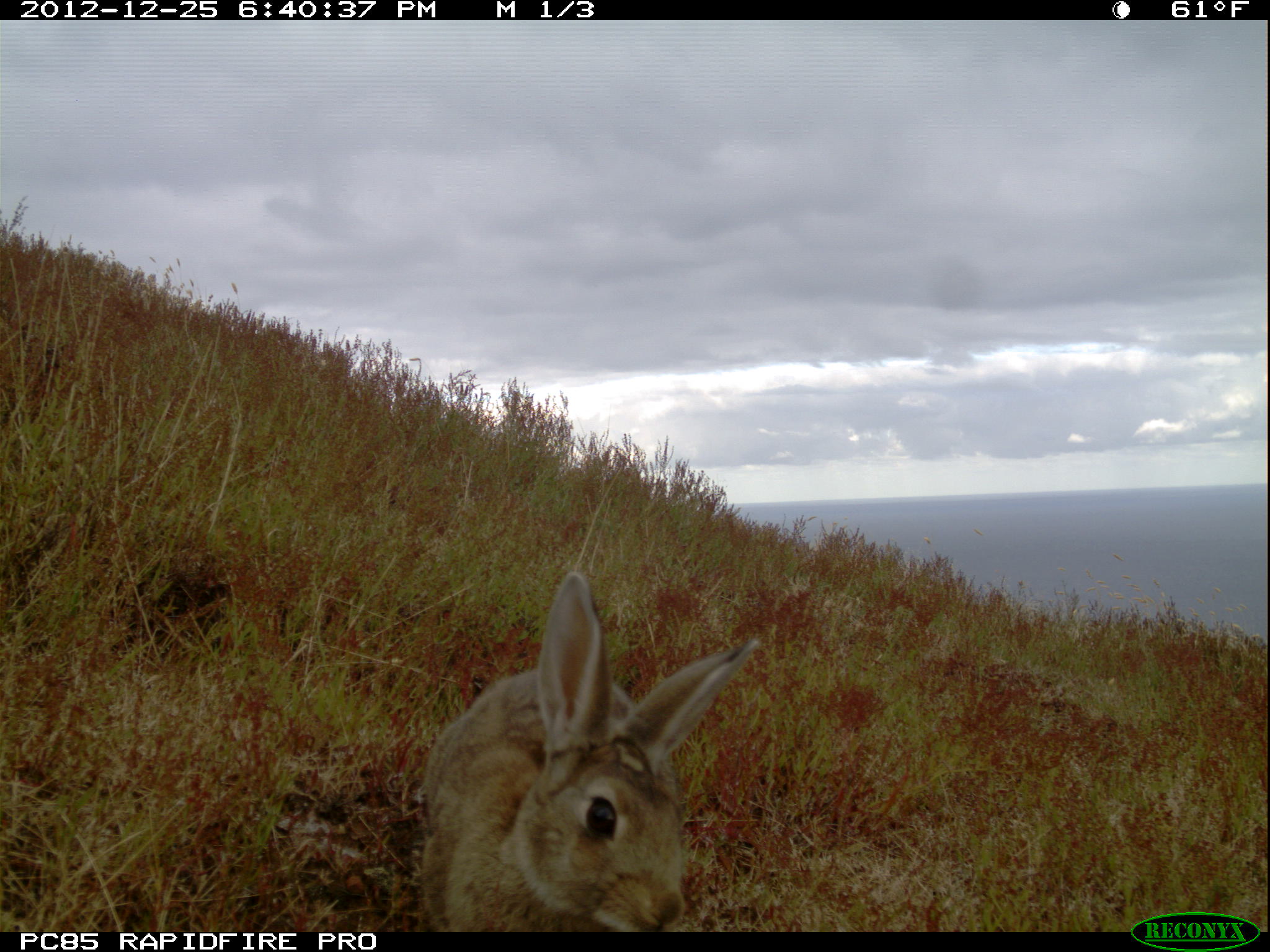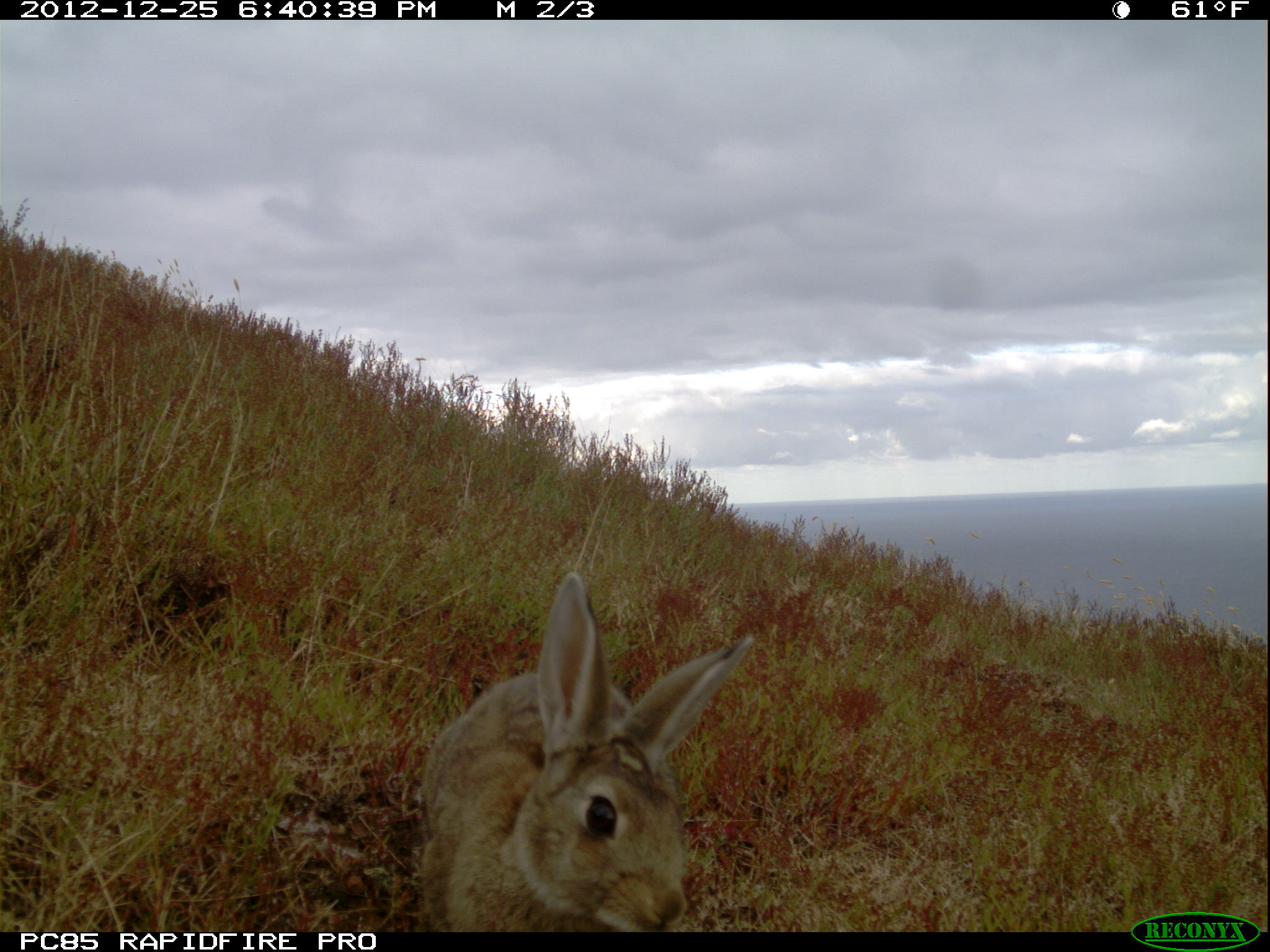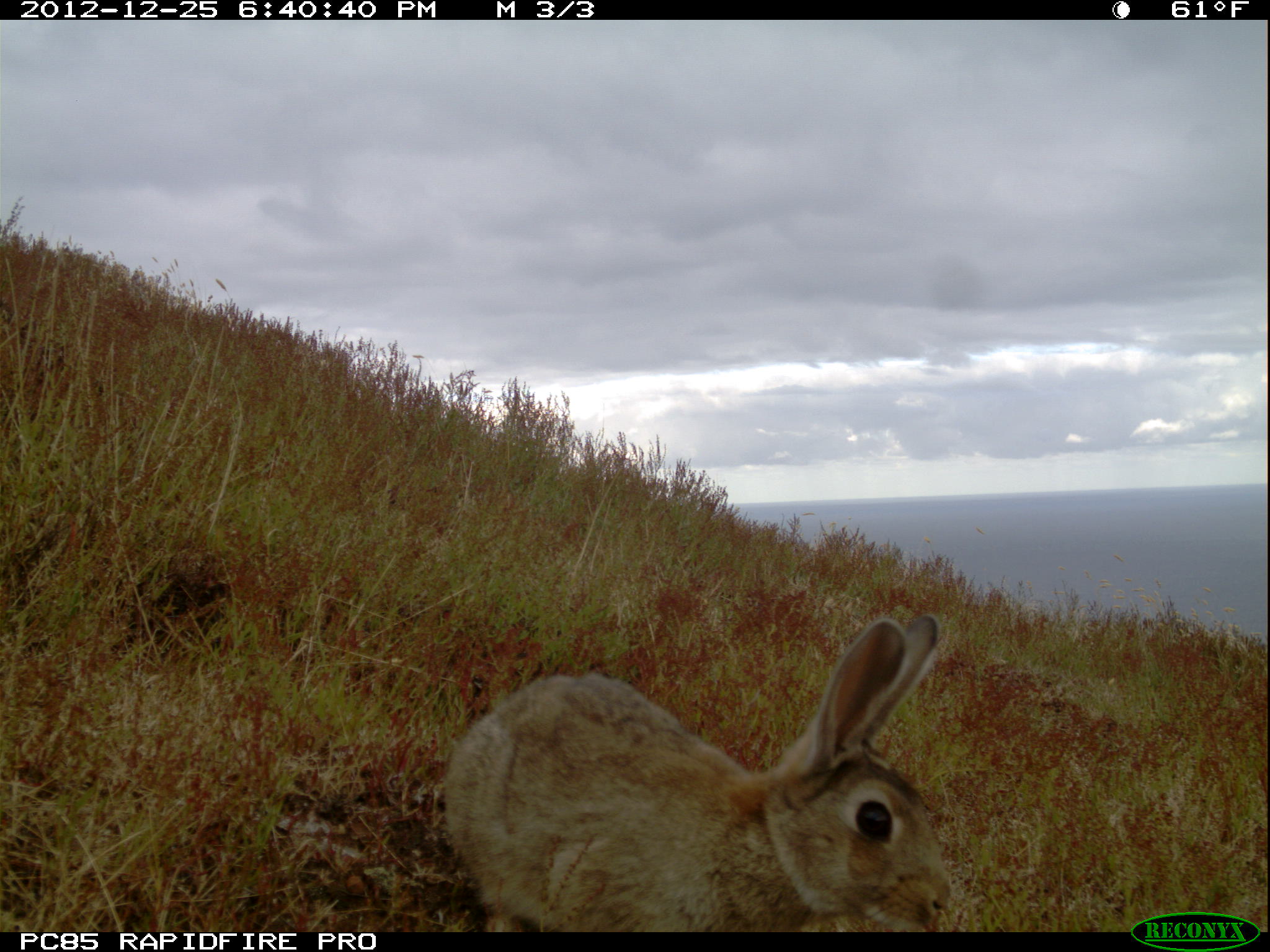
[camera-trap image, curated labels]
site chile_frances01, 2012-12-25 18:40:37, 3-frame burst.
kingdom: Animalia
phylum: Chordata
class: Mammalia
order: Lagomorpha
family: Leporidae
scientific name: Leporidae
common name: rabbits and hares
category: rabbit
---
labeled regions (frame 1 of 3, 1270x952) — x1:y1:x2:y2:
rabbit: 411:570:762:933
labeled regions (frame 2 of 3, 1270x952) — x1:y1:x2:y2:
rabbit: 412:574:758:932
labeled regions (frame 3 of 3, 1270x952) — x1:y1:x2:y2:
rabbit: 438:614:956:932